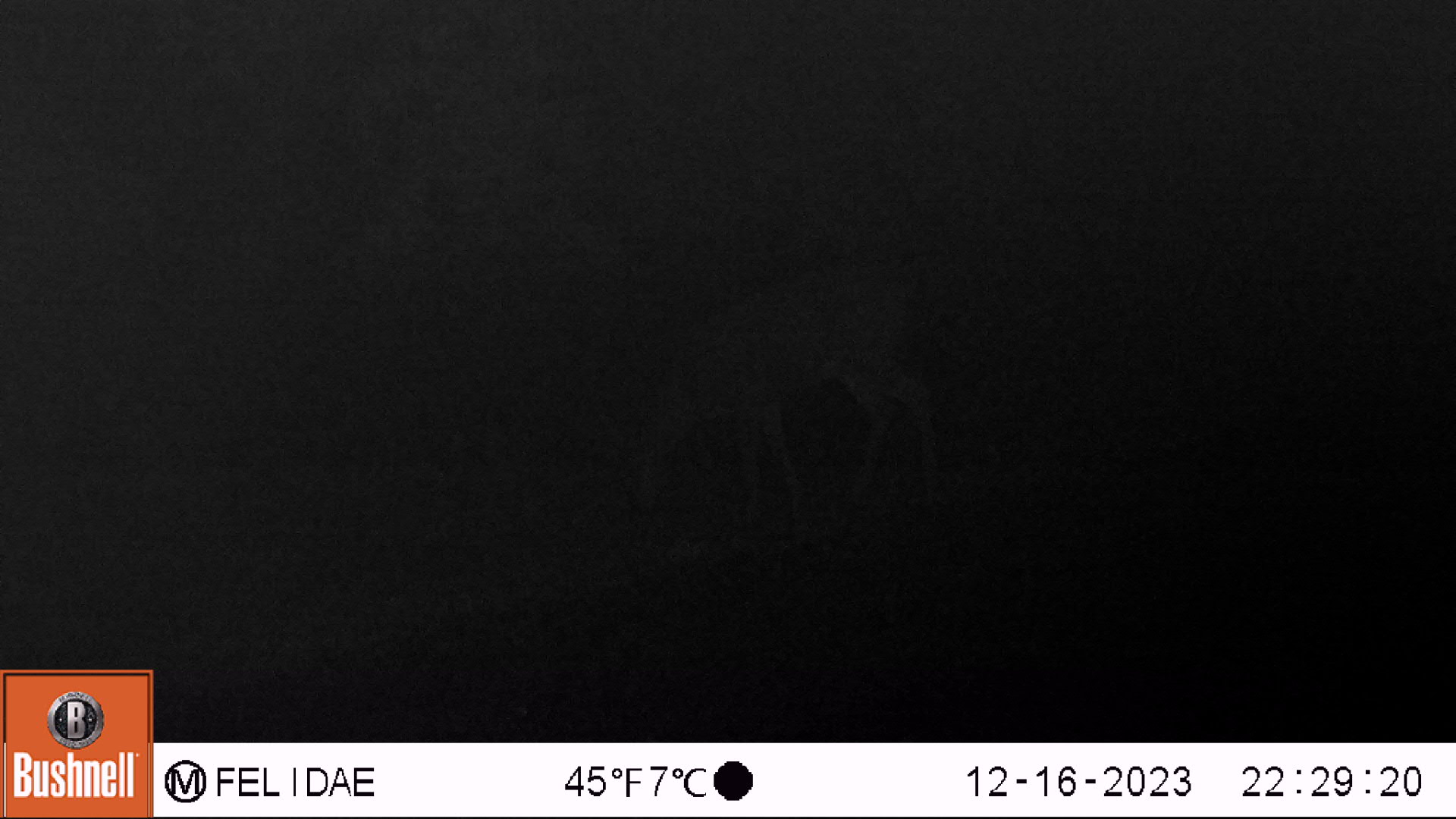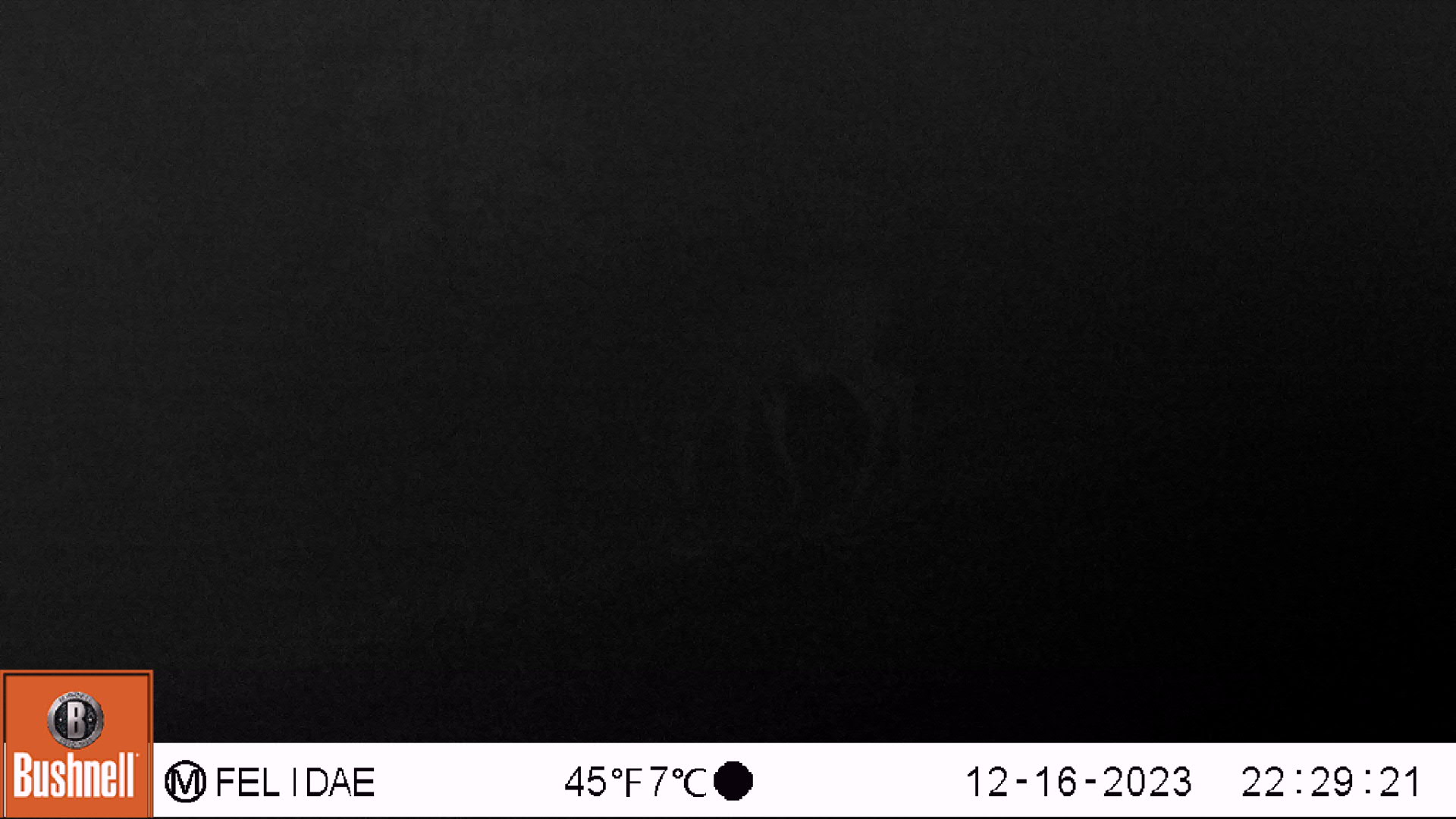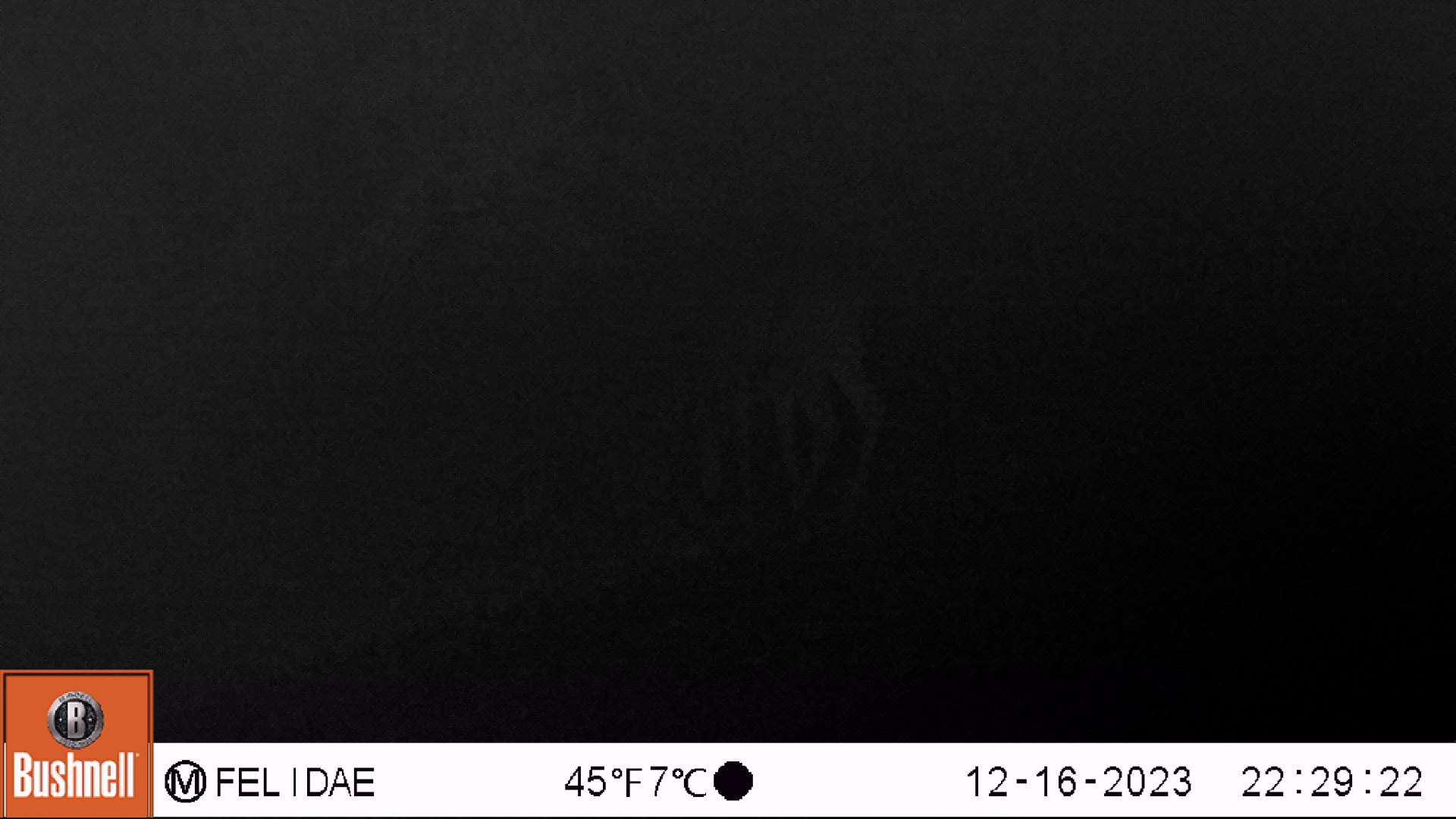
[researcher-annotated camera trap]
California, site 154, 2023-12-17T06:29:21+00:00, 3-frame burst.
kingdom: Animalia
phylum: Chordata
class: Mammalia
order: Artiodactyla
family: Cervidae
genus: Odocoileus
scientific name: Odocoileus hemionus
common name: mule deer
Mule deer (Odocoileus hemionus).